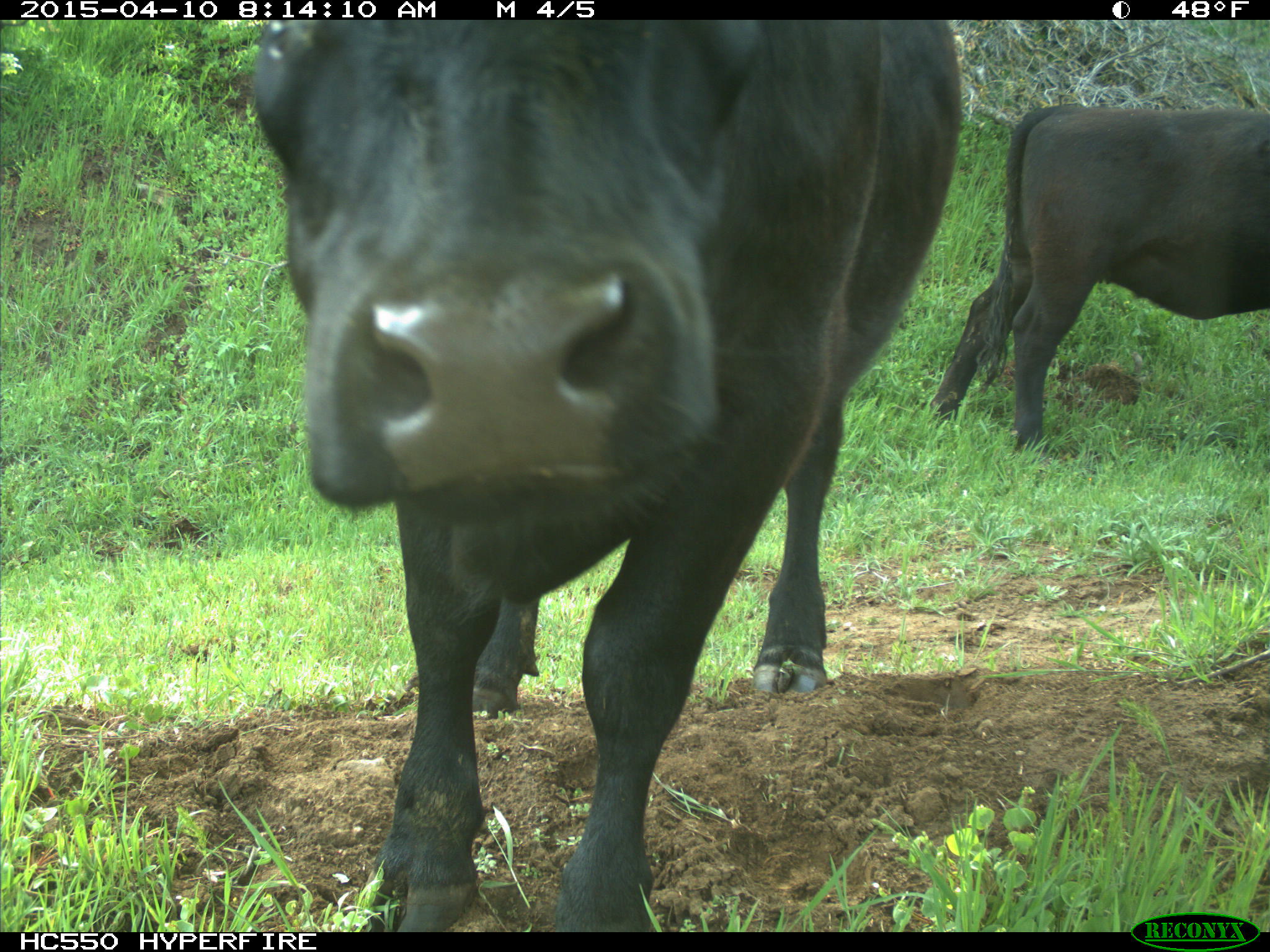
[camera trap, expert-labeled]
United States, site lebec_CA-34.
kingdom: Animalia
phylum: Chordata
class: Mammalia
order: Artiodactyla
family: Bovidae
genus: Bos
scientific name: Bos taurus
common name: domestic cow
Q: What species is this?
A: Bos taurus (domestic cow).